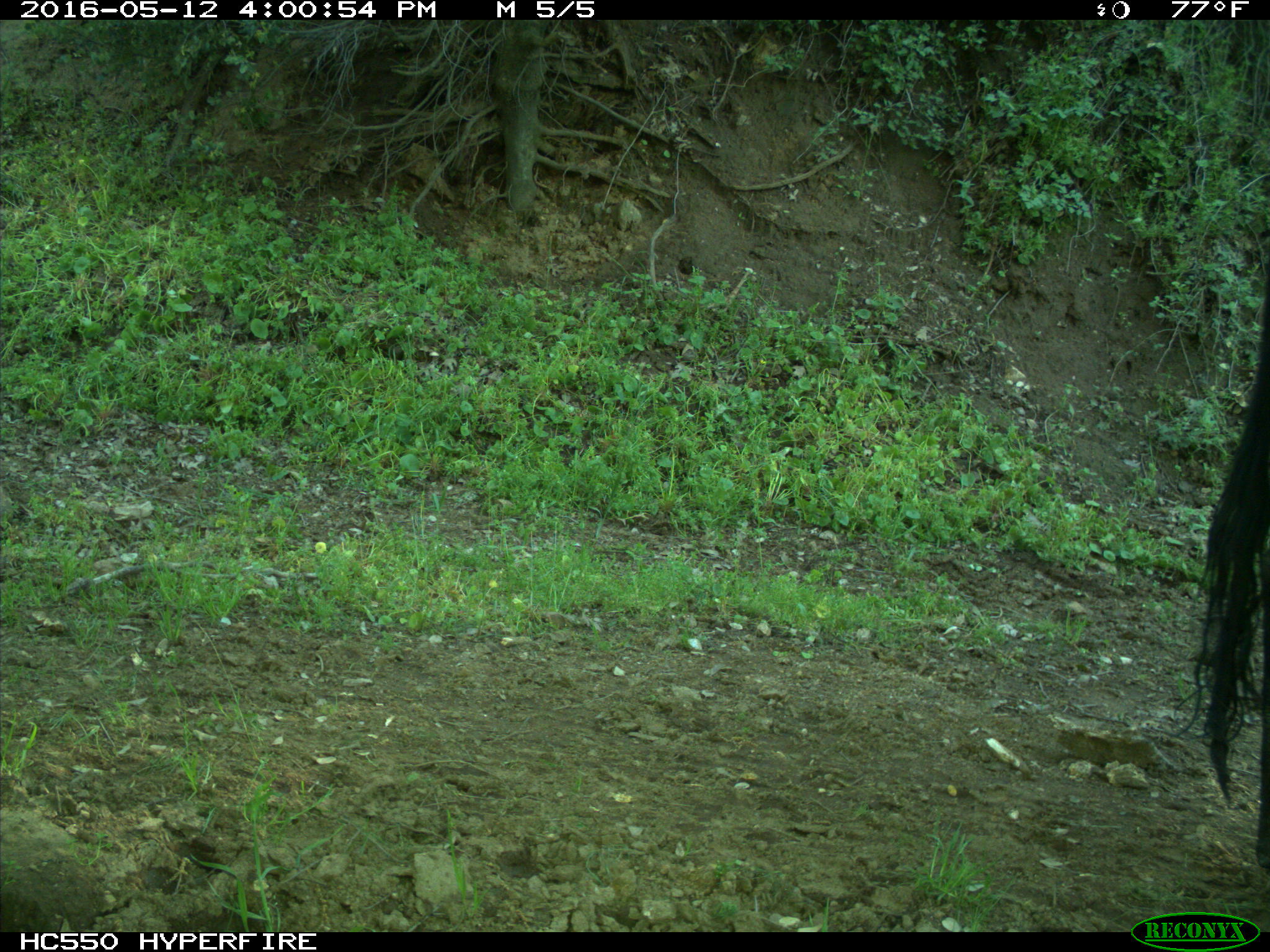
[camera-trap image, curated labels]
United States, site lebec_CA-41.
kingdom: Animalia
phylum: Chordata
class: Mammalia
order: Artiodactyla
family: Bovidae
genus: Bos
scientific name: Bos taurus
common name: domestic cow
Bos taurus (domestic cow).